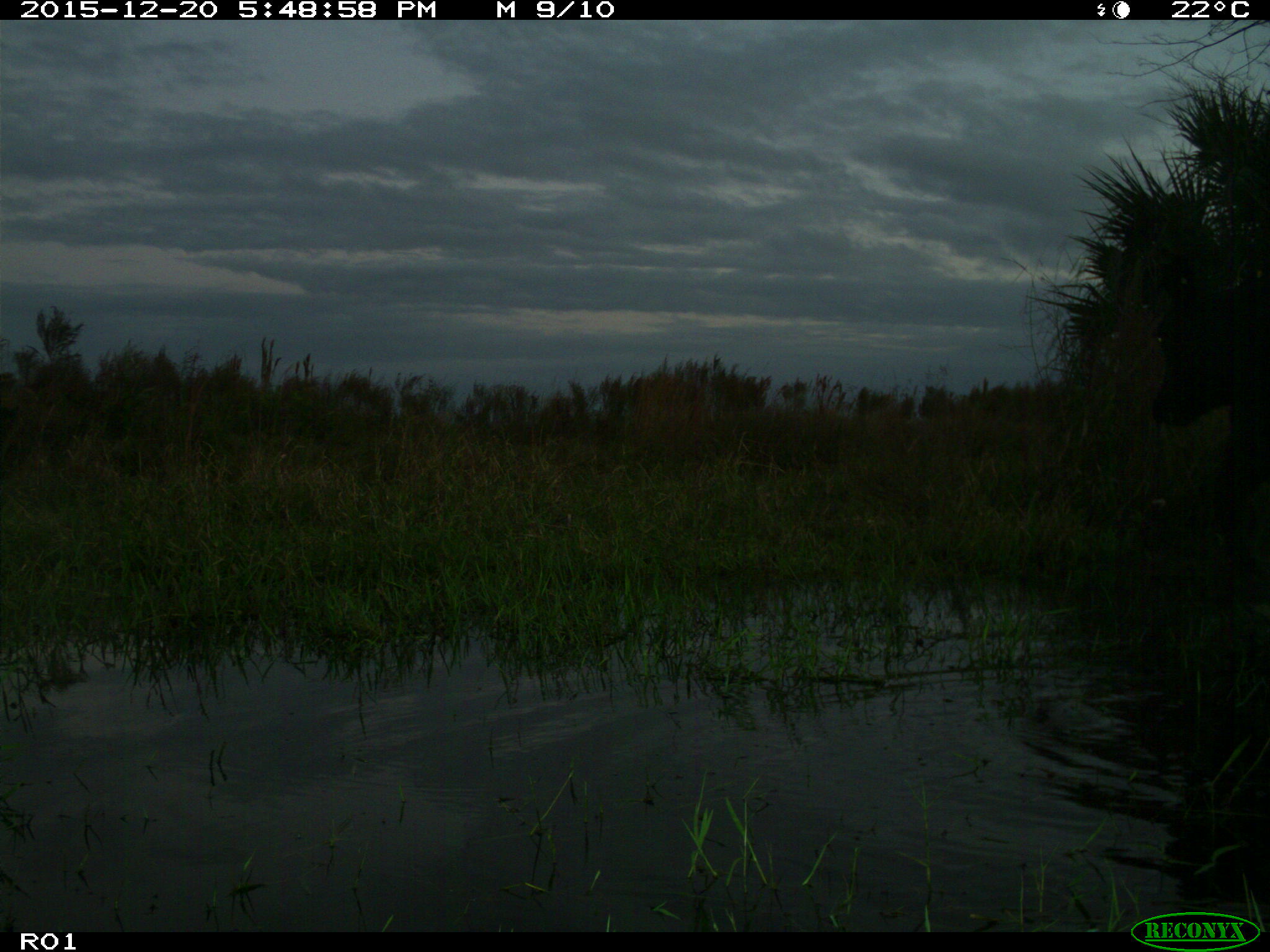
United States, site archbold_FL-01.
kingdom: Animalia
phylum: Chordata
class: Mammalia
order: Artiodactyla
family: Bovidae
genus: Bos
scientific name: Bos taurus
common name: domestic cow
Bos taurus (domestic cow).